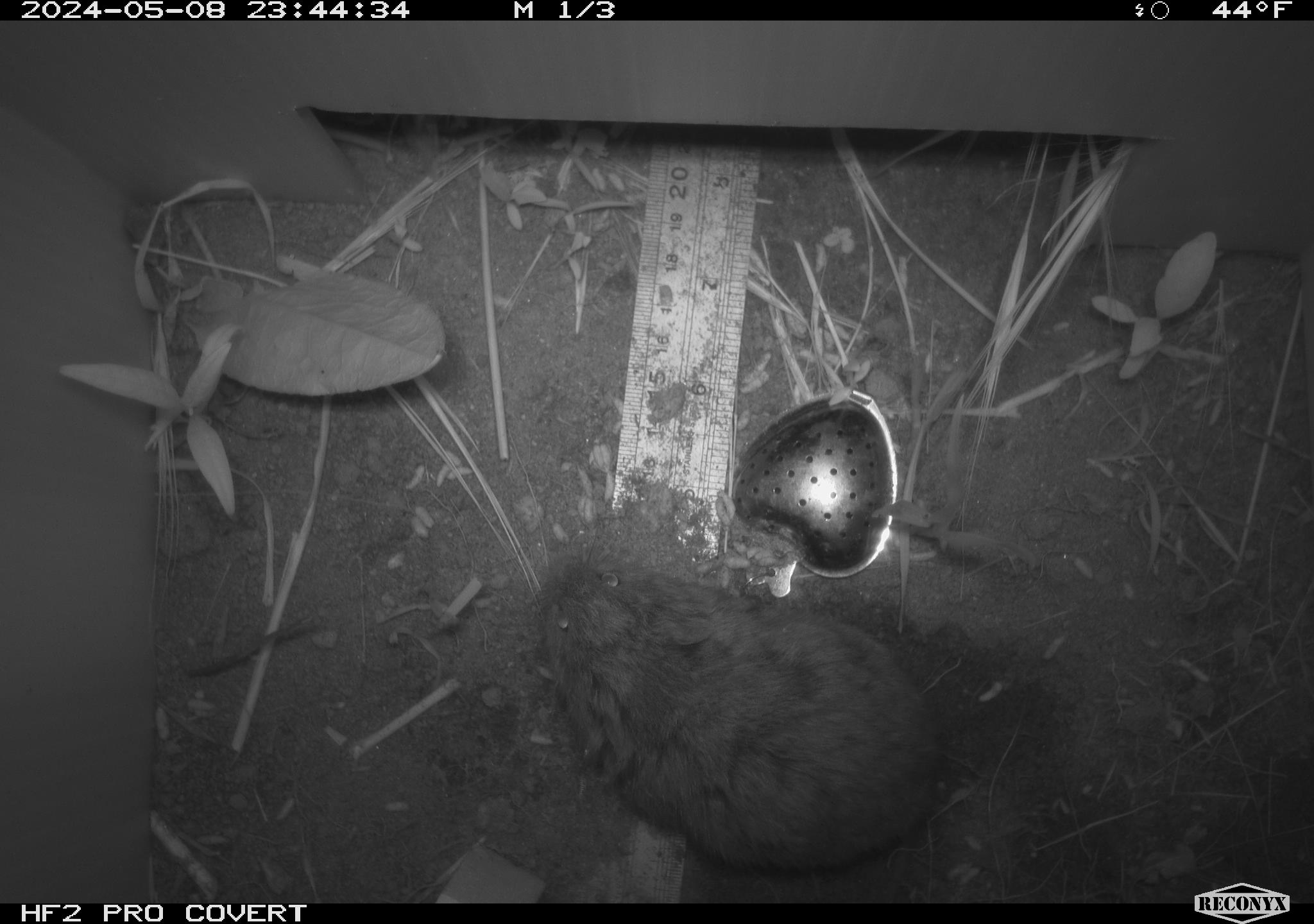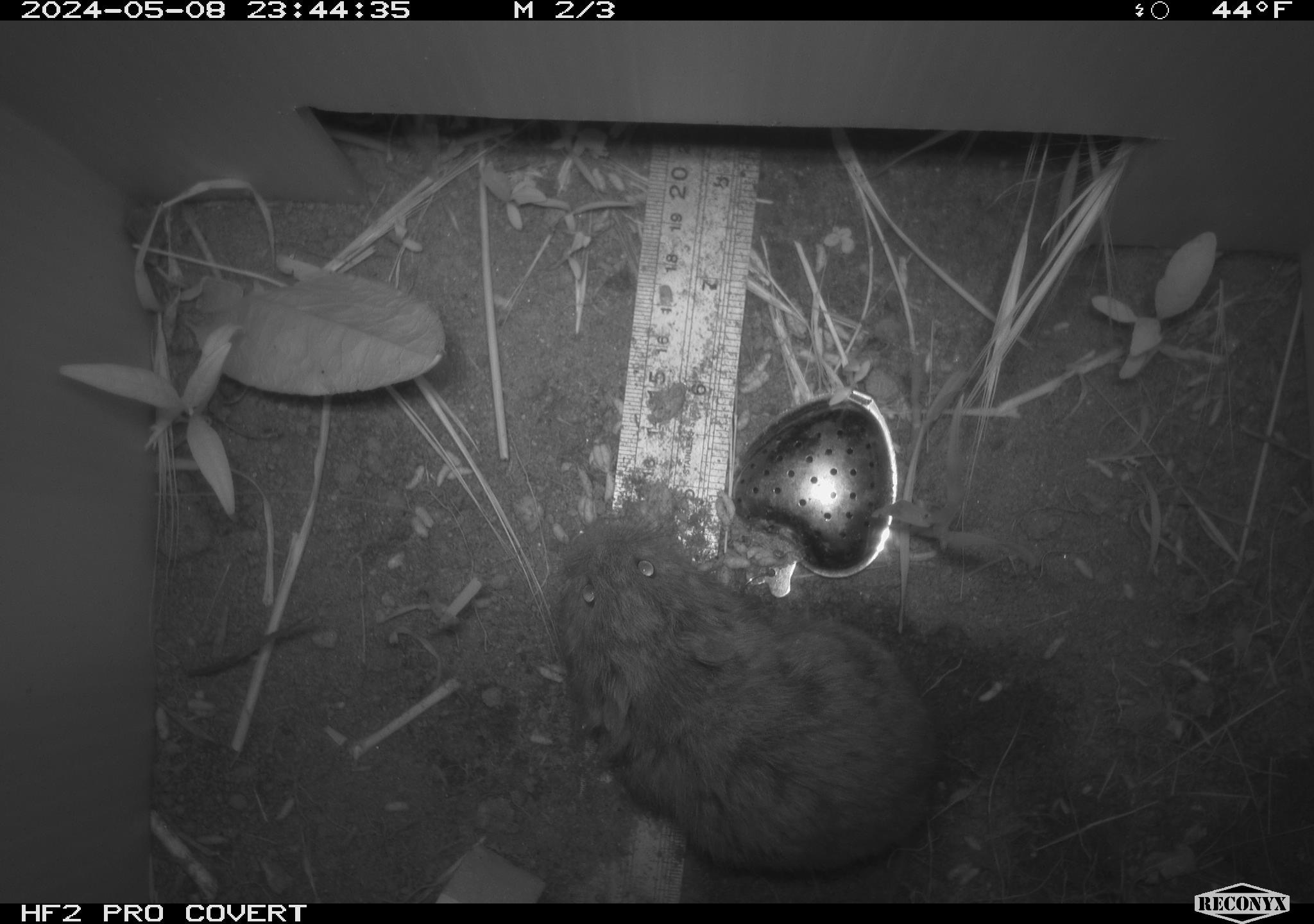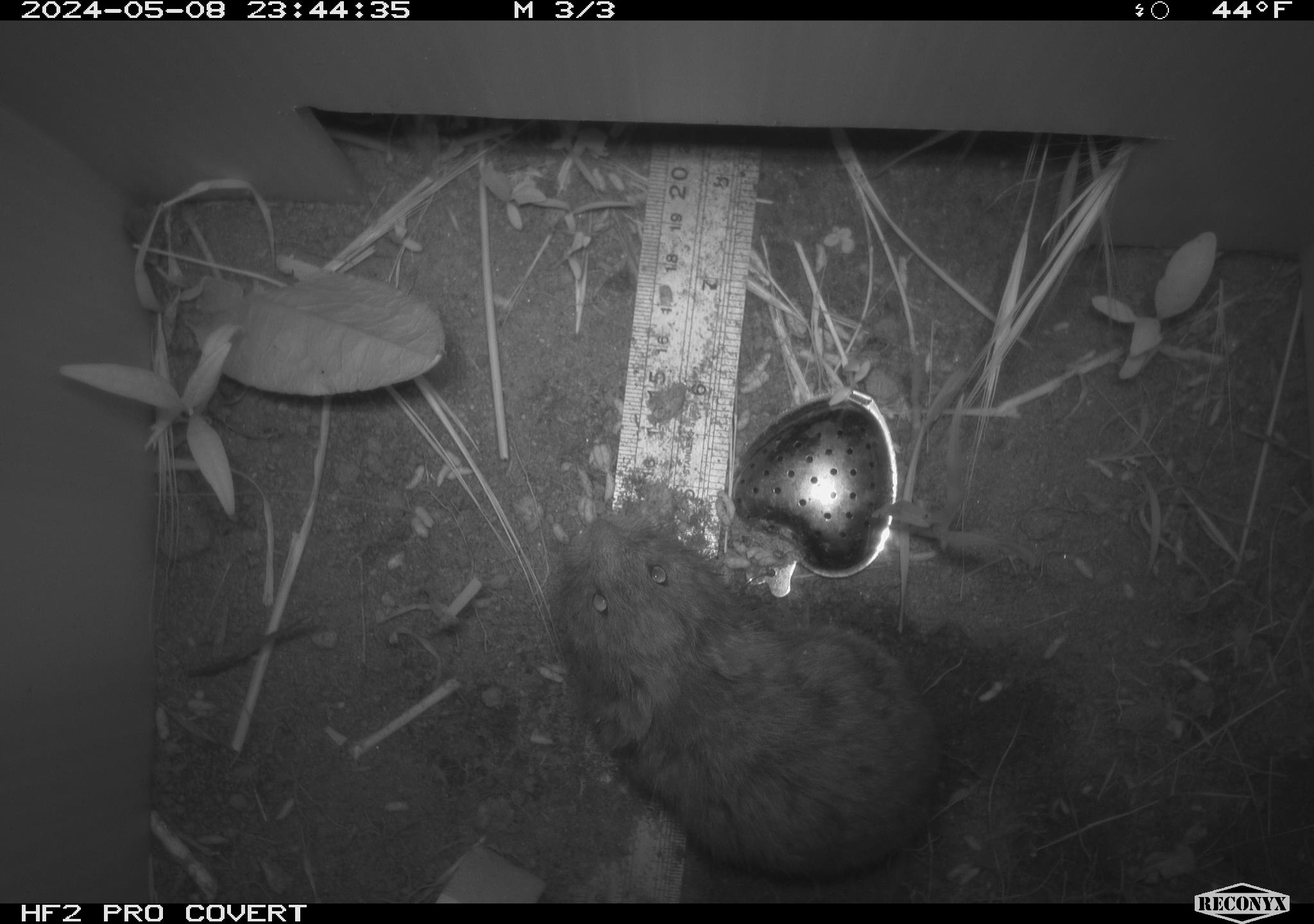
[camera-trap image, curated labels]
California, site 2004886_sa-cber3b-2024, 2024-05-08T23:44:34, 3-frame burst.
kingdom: Animalia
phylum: Chordata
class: Mammalia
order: Rodentia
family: Cricetidae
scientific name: Arvicolinae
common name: voles, lemmings, and muskrats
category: arvicolinae subfamily